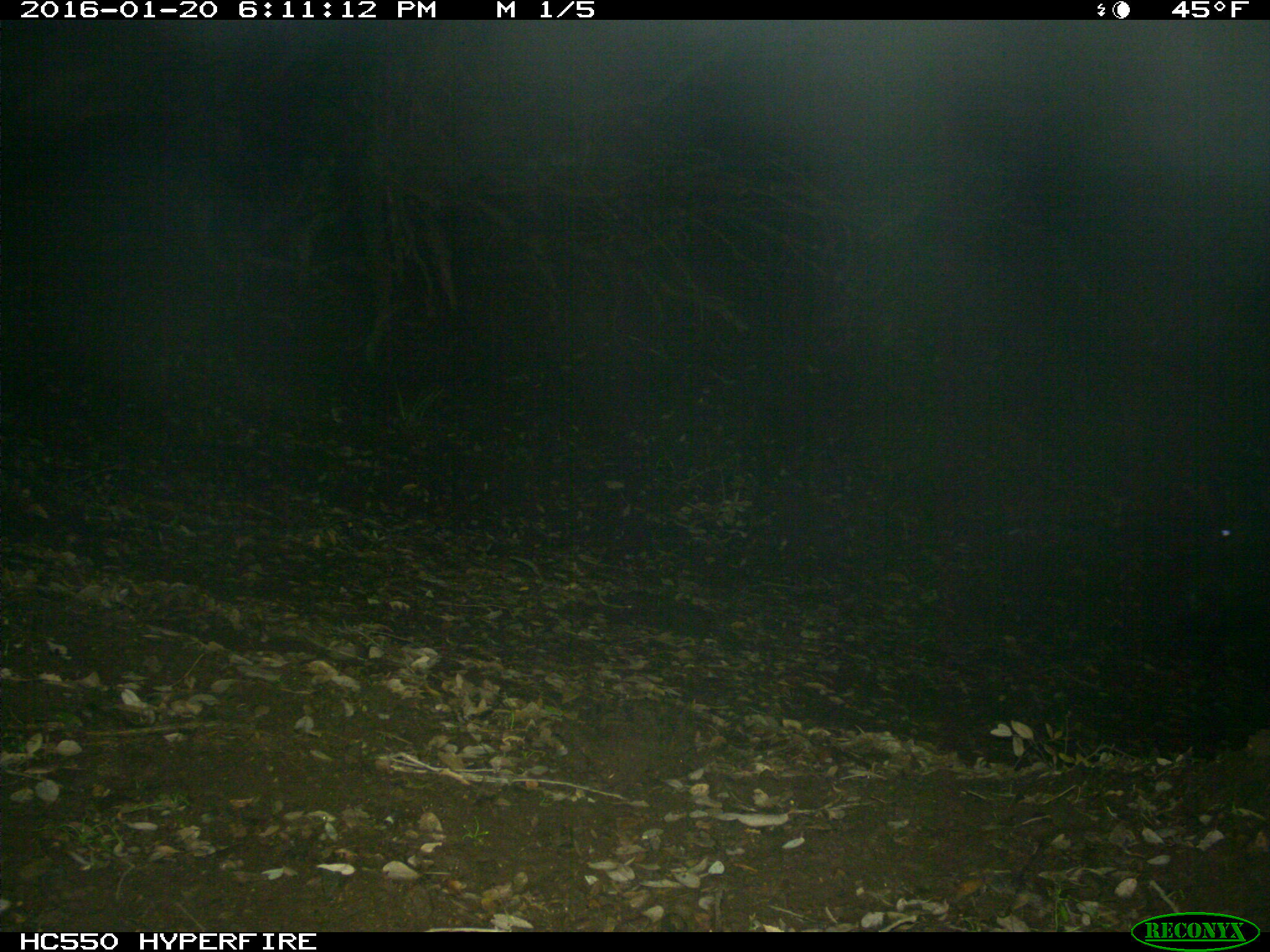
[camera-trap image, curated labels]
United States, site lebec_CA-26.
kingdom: Animalia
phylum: Chordata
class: Mammalia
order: Artiodactyla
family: Suidae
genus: Sus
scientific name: Sus scrofa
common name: wild boar